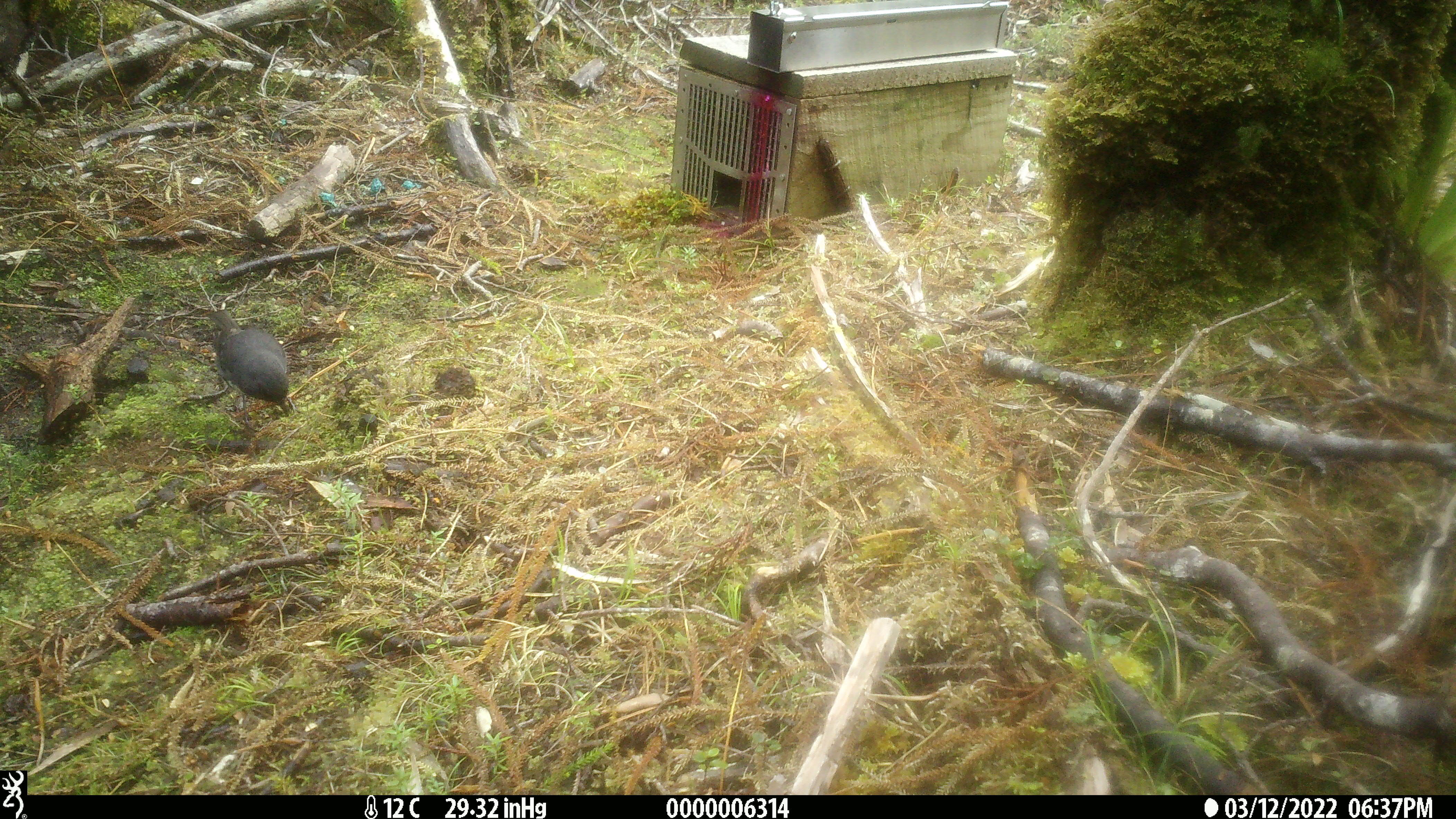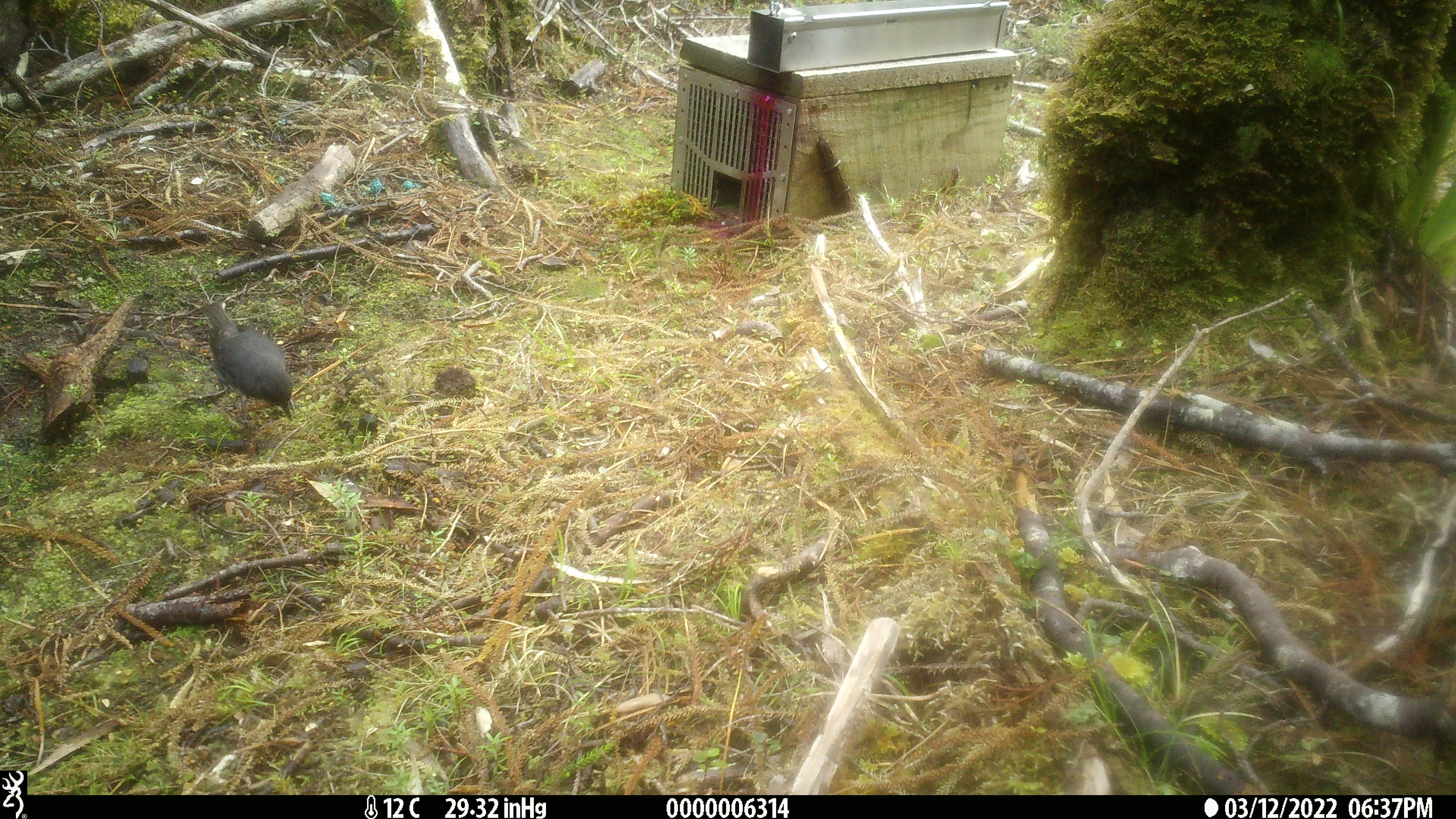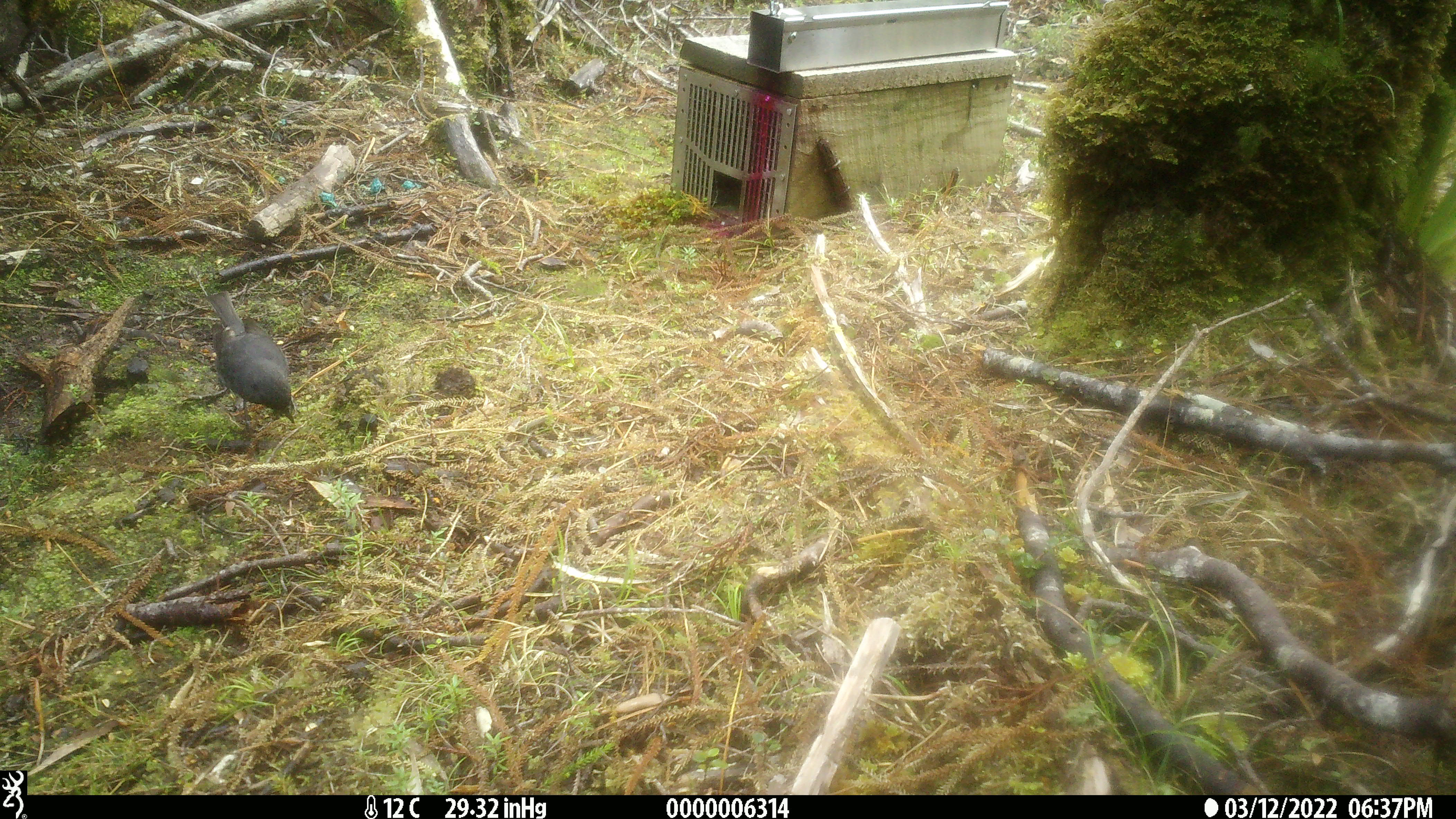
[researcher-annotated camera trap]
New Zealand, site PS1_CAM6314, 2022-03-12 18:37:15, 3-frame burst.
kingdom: Animalia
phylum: Chordata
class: Aves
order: Passeriformes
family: Petroicidae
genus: Petroica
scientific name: Petroica australis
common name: new zealand robin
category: robin